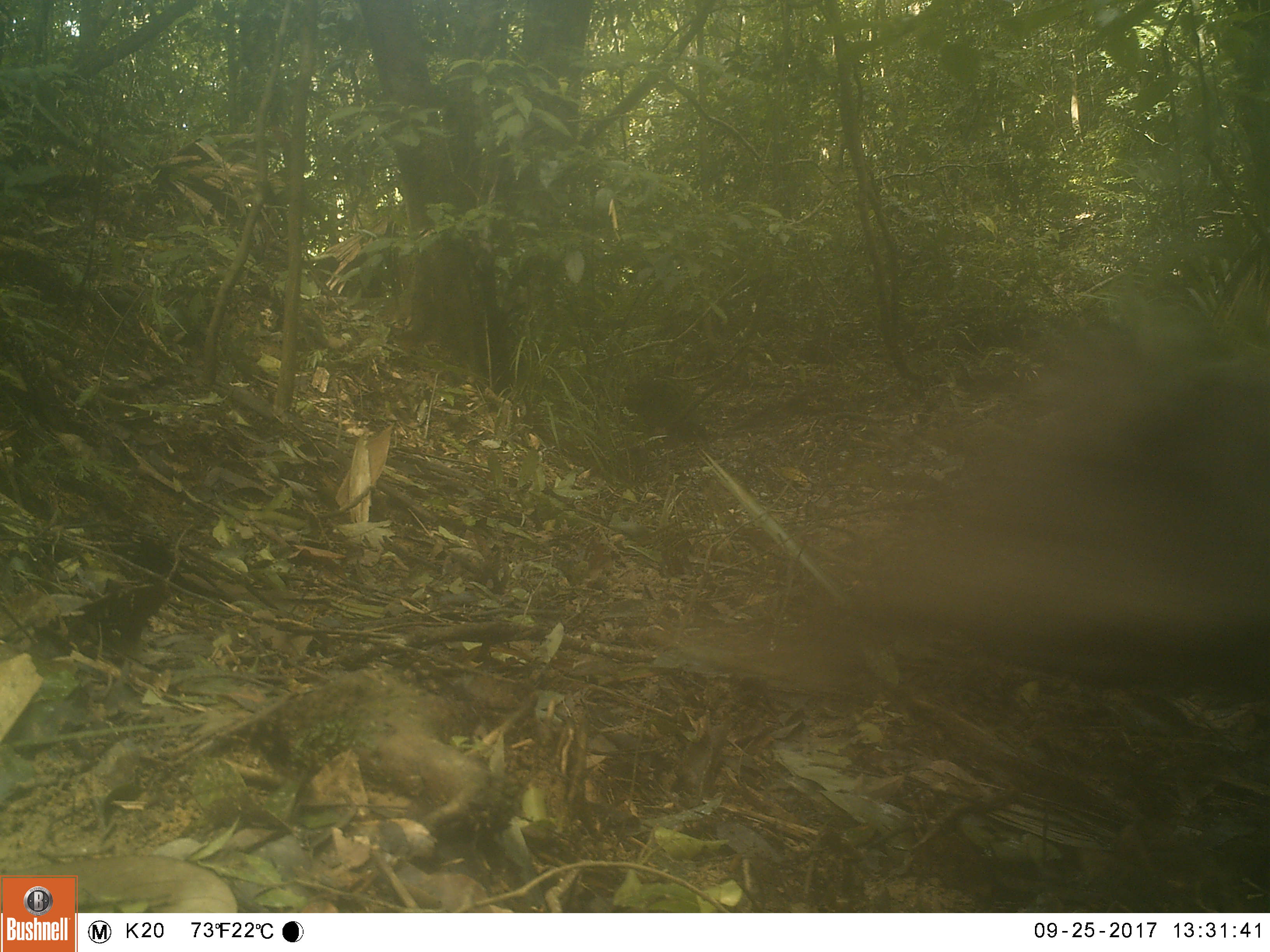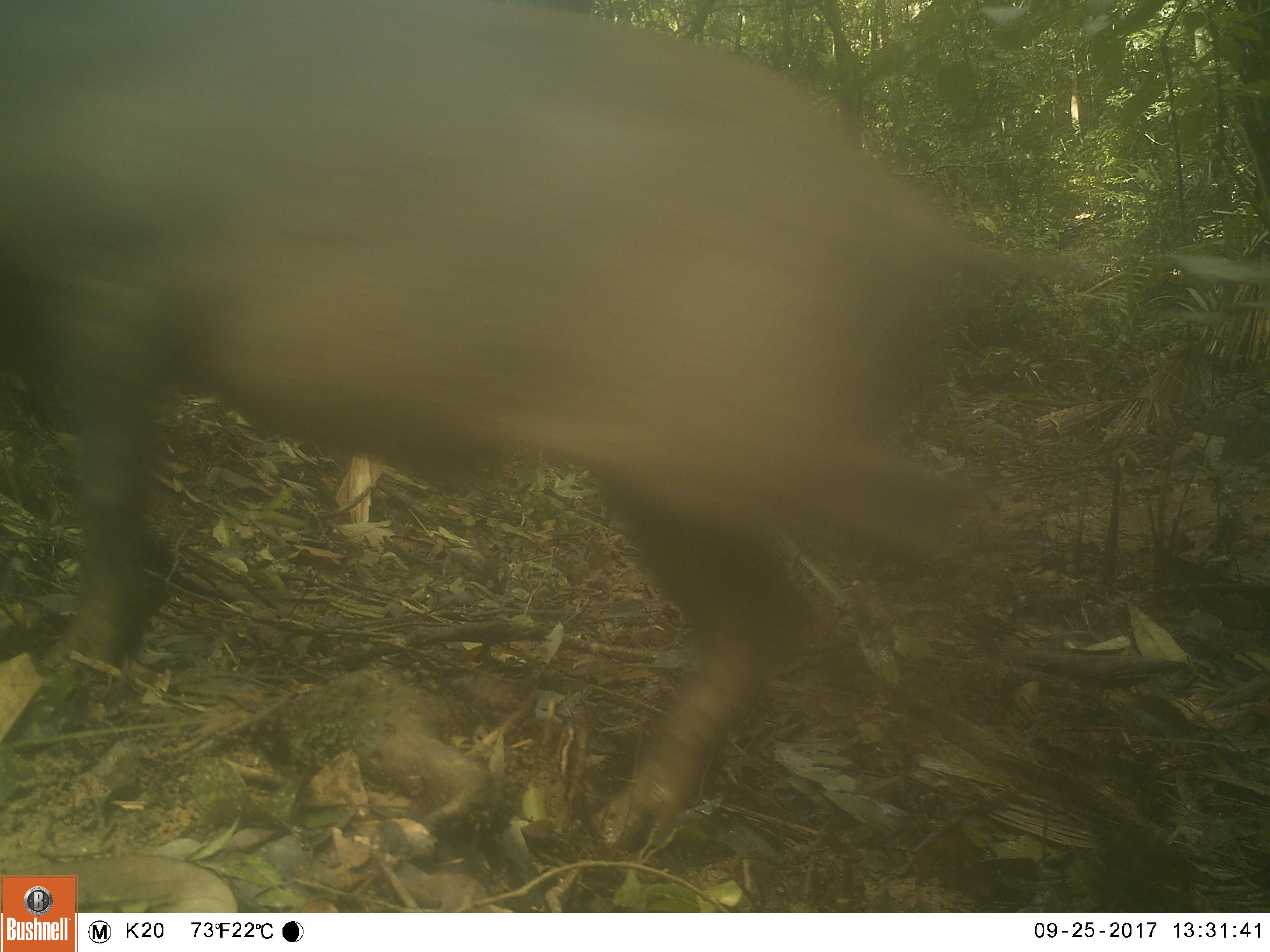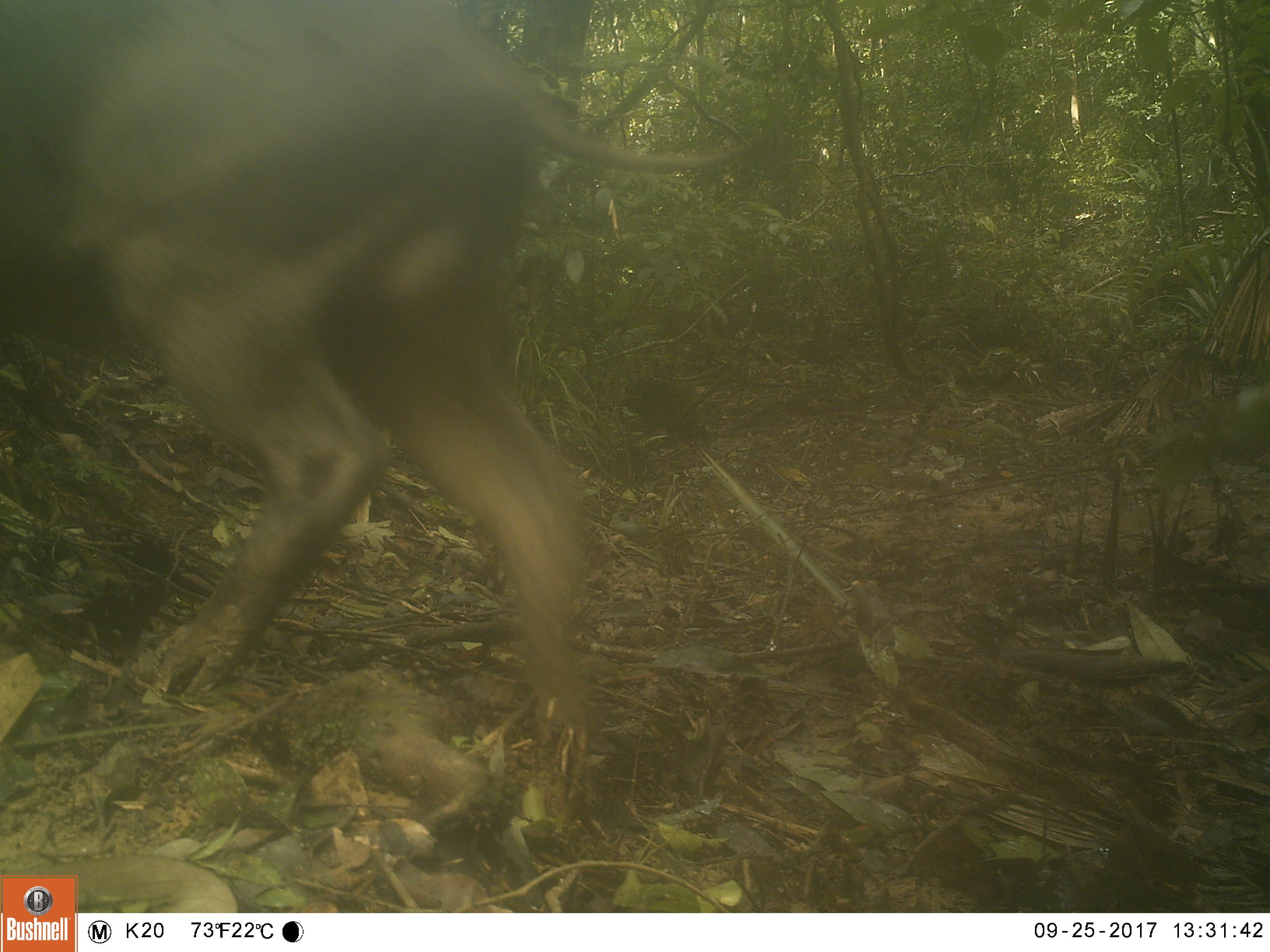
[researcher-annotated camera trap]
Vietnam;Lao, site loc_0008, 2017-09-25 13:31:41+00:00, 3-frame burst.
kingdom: Animalia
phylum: Chordata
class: Mammalia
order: Artiodactyla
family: Suidae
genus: Sus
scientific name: Sus scrofa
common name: eurasian wild pig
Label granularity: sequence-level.